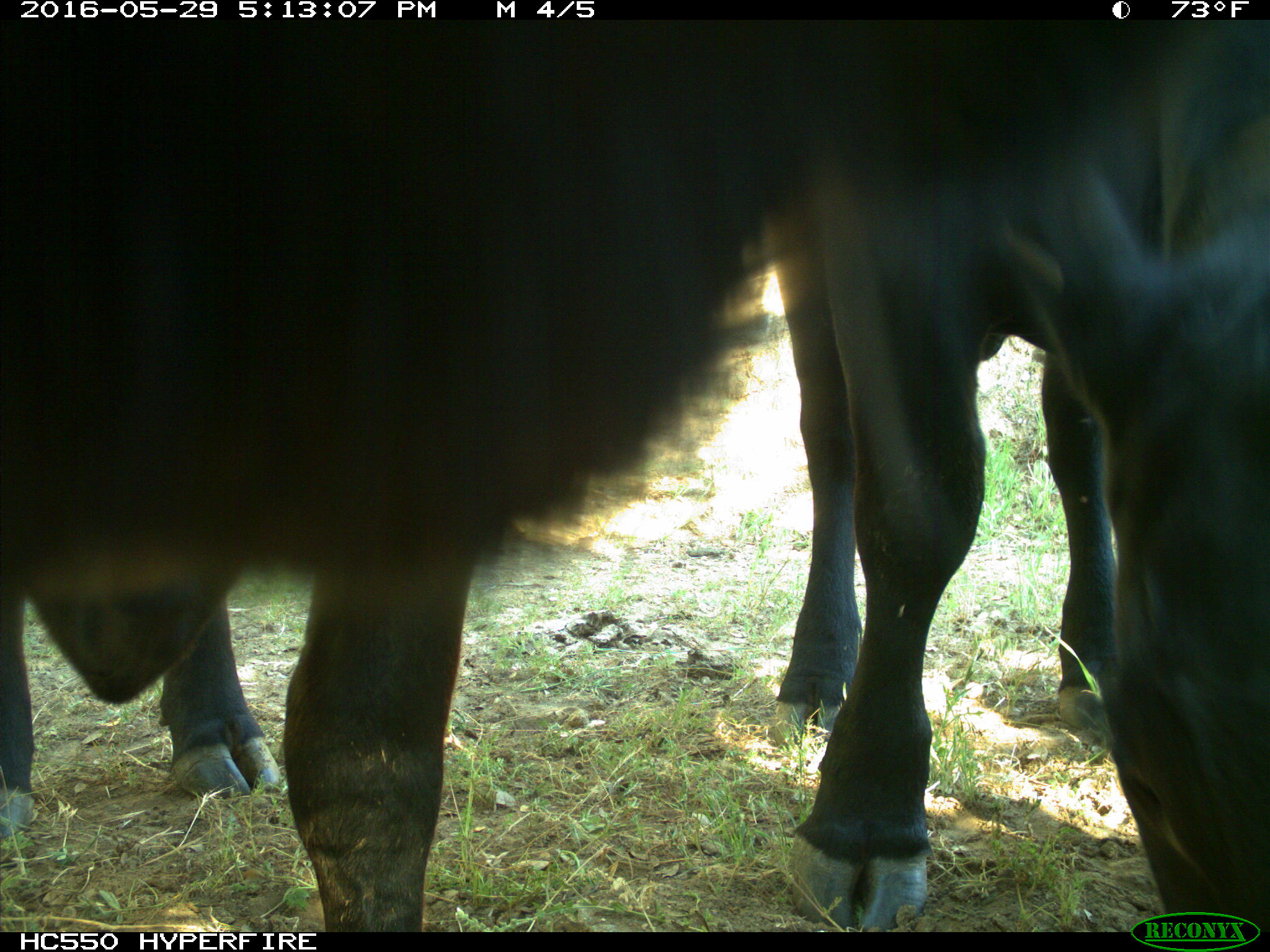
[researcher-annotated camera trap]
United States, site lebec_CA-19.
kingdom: Animalia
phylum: Chordata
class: Mammalia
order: Artiodactyla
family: Bovidae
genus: Bos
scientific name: Bos taurus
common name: domestic cow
Bos taurus (domestic cow).